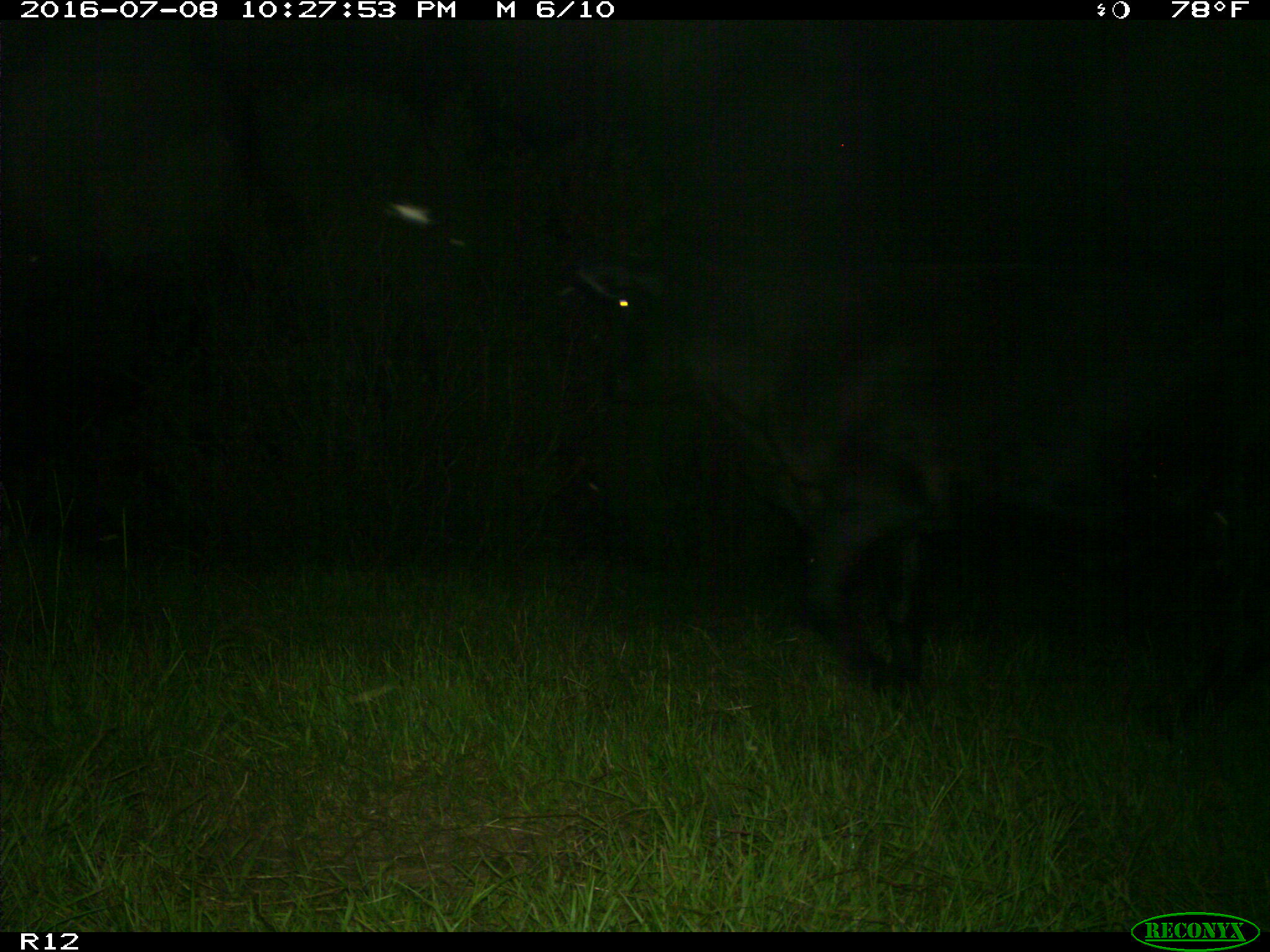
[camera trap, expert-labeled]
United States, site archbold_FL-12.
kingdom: Animalia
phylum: Chordata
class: Mammalia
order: Artiodactyla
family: Bovidae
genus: Bos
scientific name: Bos taurus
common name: domestic cow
Bos taurus (domestic cow).